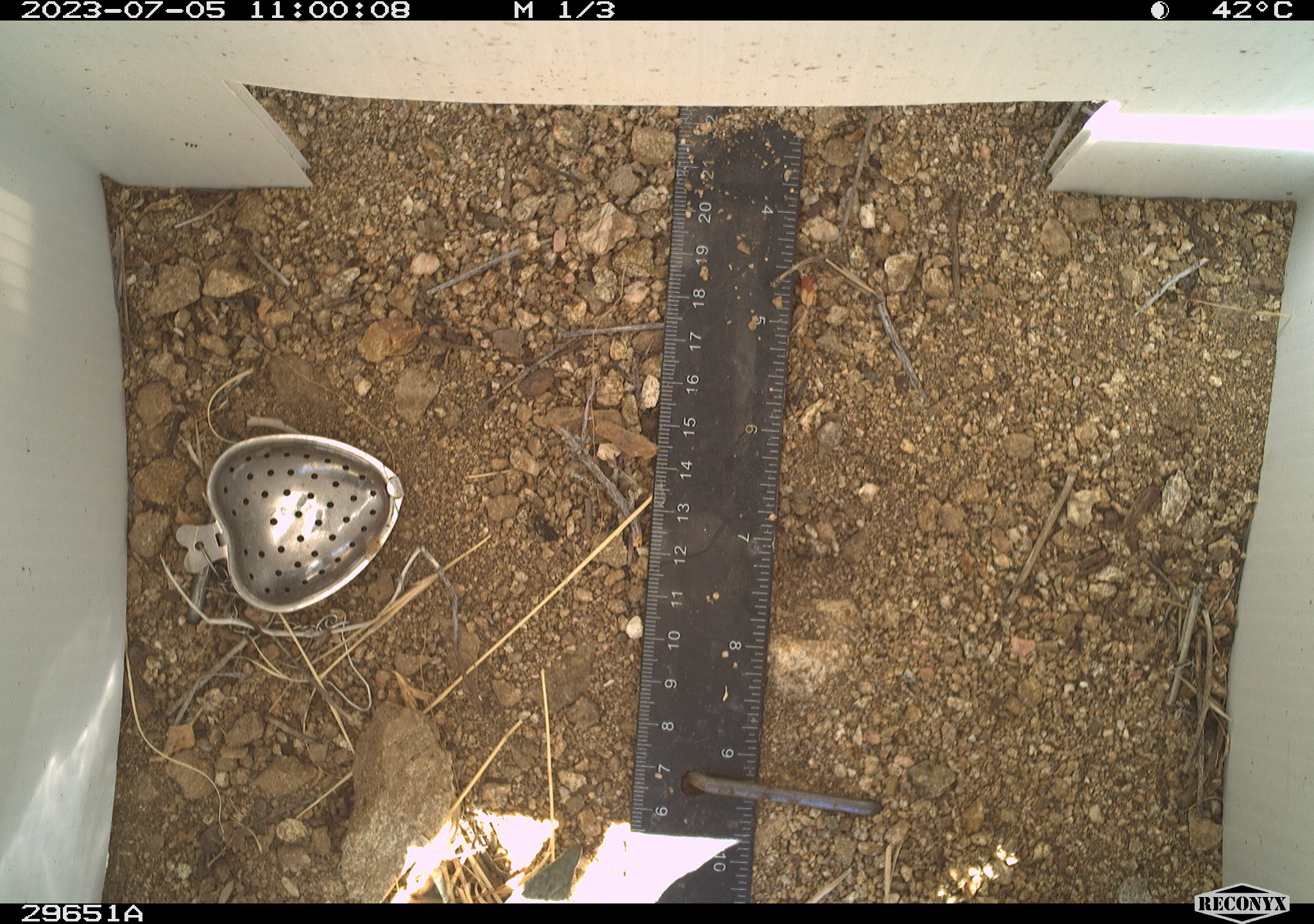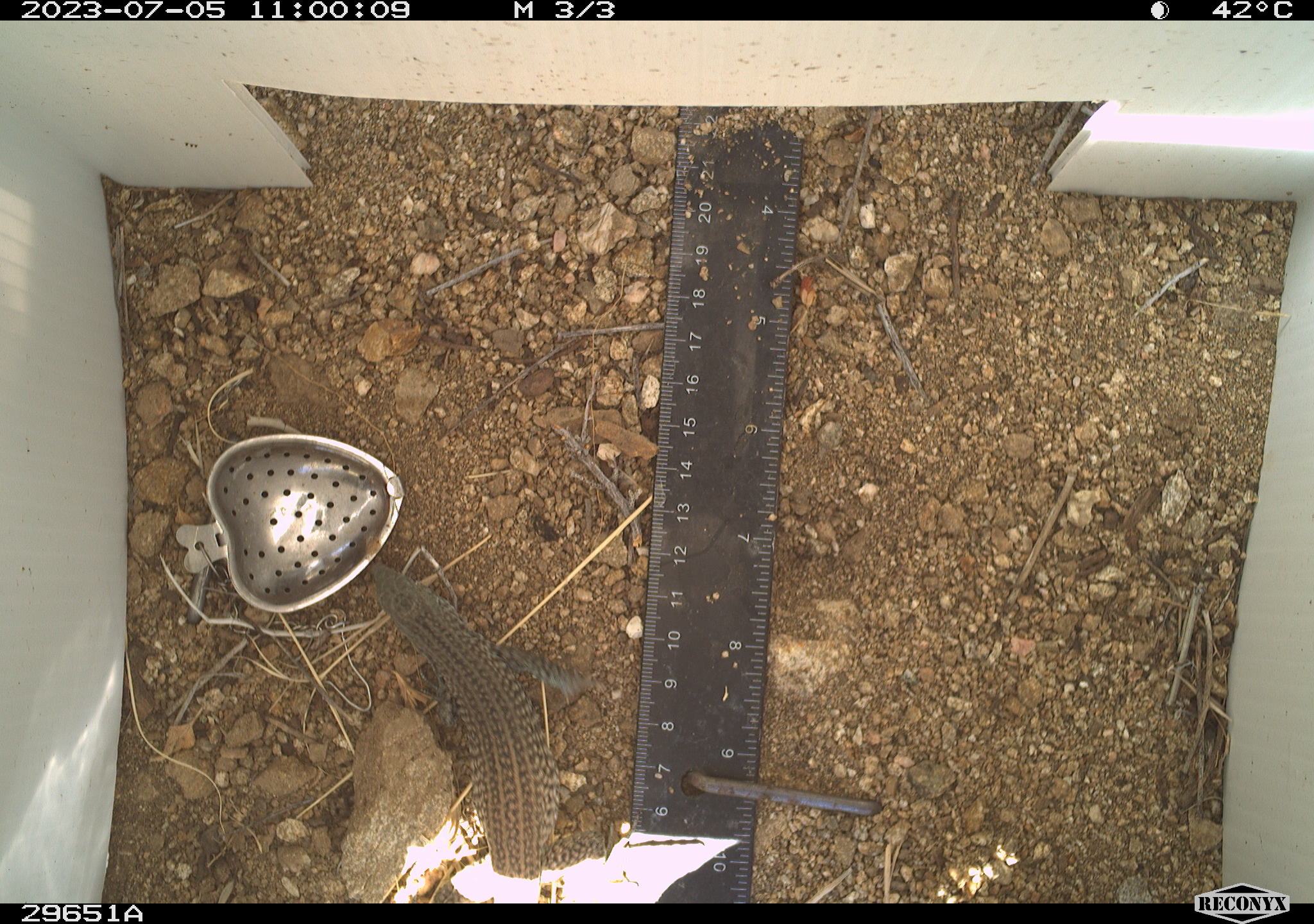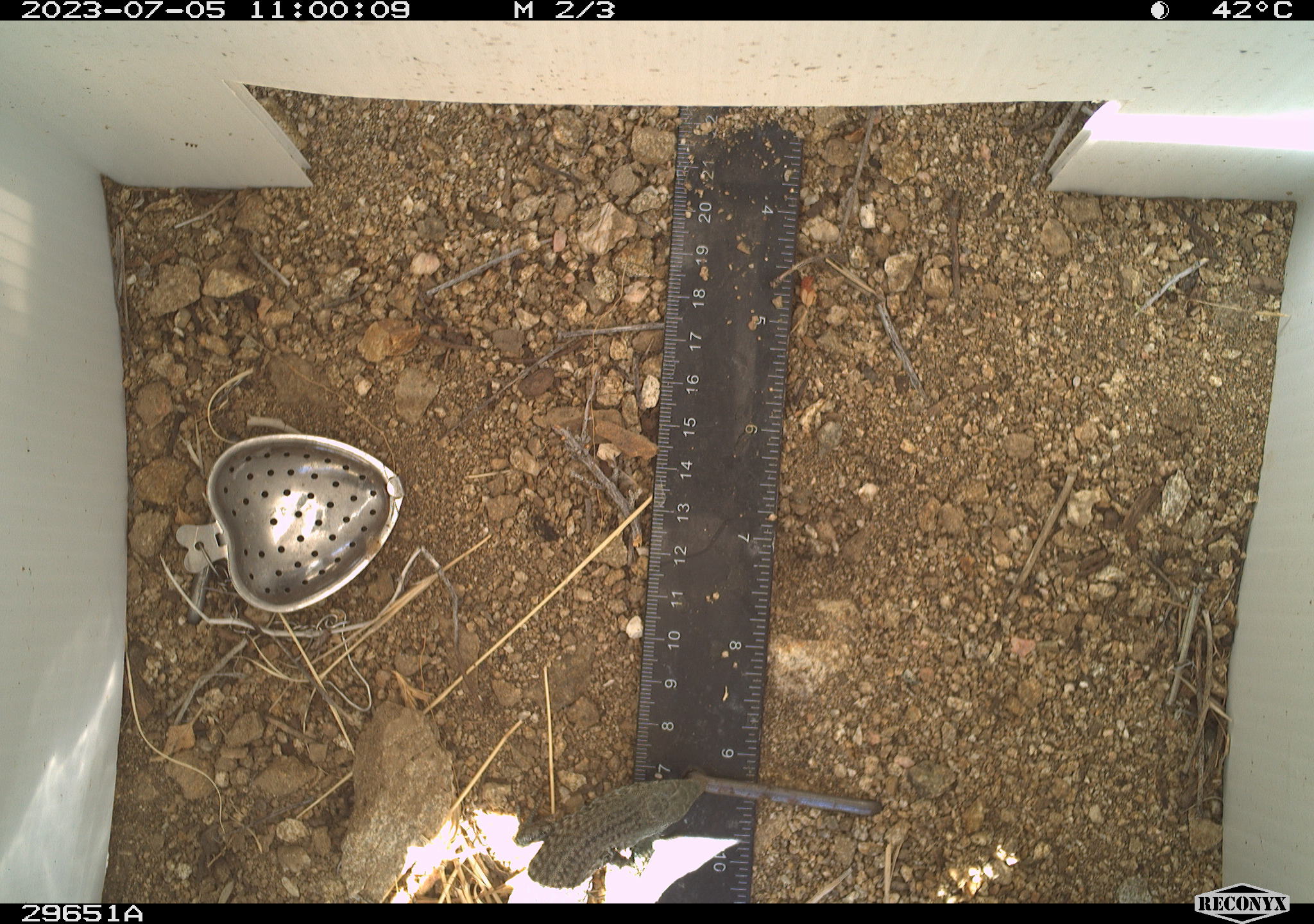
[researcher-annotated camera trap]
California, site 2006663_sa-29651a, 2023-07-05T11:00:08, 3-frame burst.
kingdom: Animalia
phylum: Chordata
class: Reptilia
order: Squamata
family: Teiidae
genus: Aspidoscelis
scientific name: Aspidoscelis tigris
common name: western whiptail